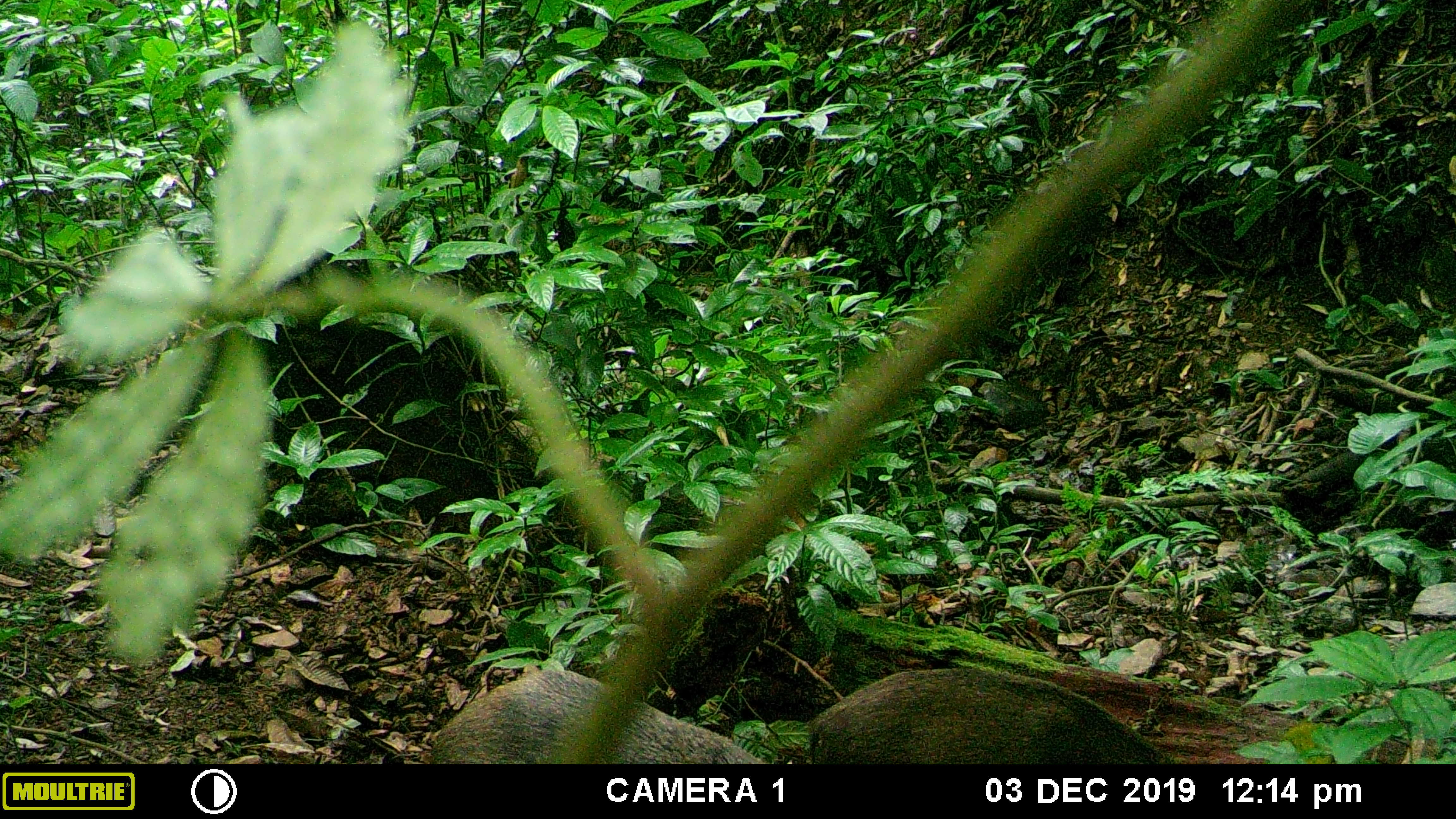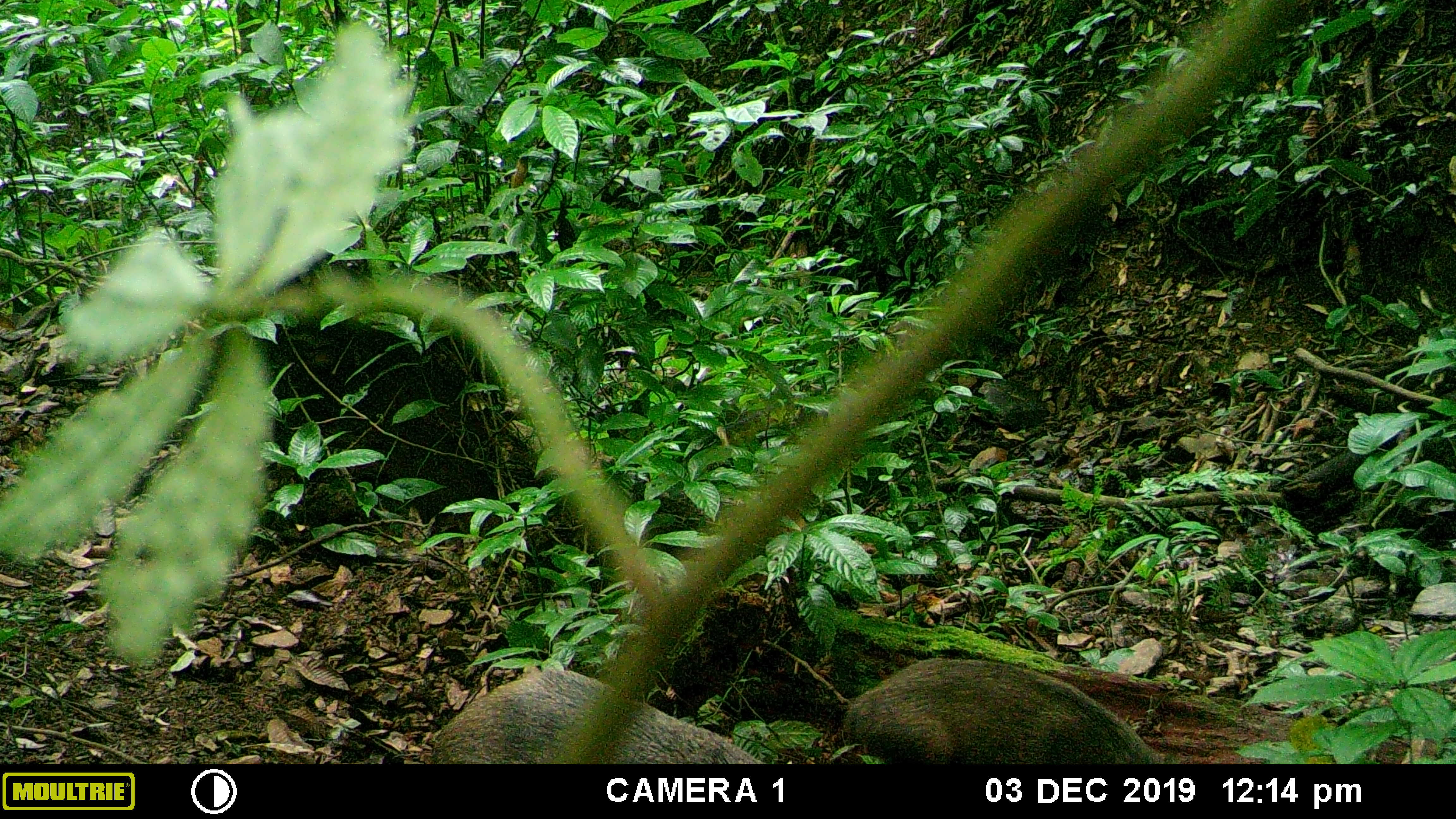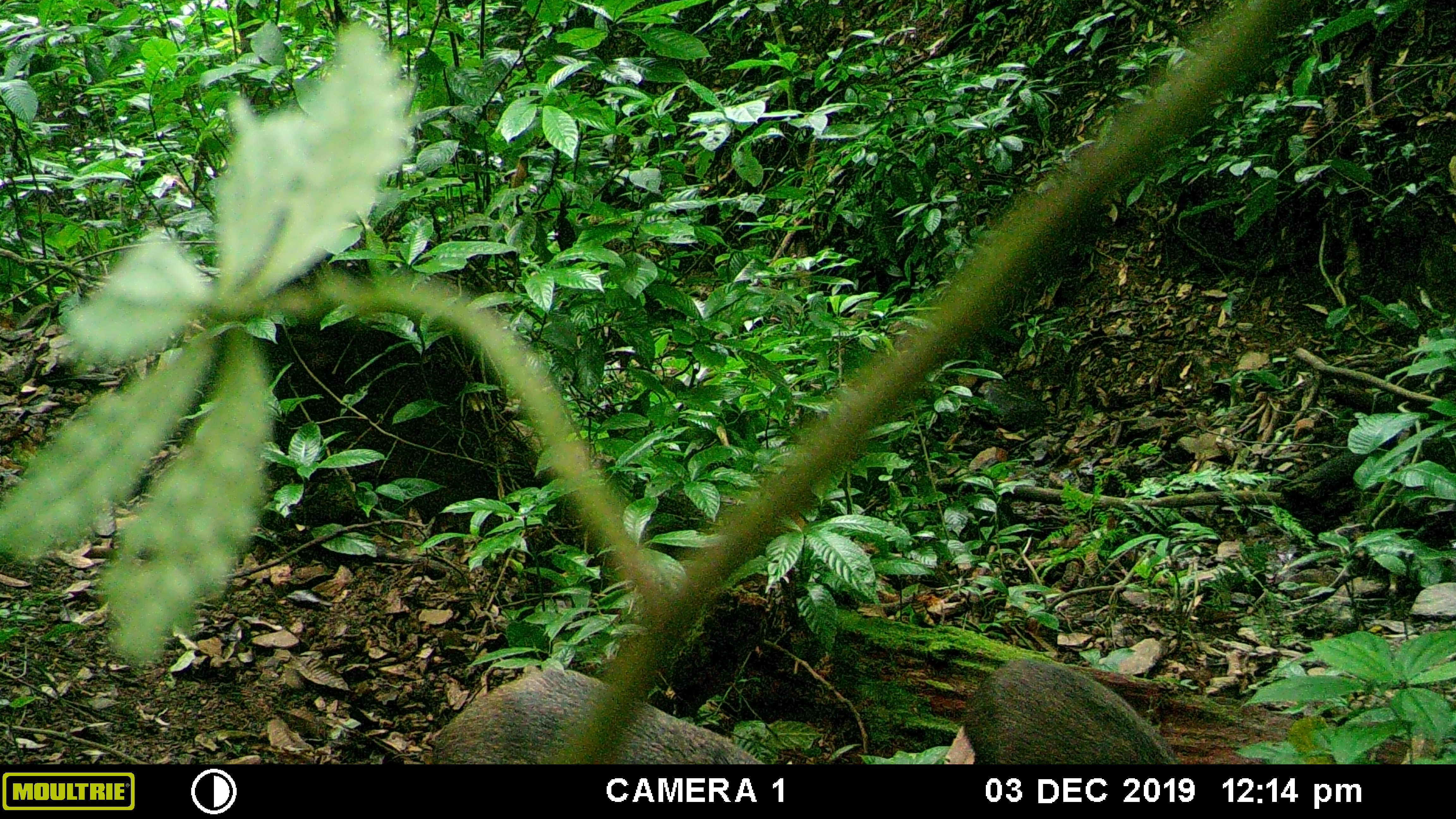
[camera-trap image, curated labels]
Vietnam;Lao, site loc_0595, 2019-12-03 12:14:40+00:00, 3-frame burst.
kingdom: Animalia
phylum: Chordata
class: Mammalia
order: Artiodactyla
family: Suidae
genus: Sus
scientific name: Sus scrofa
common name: eurasian wild pig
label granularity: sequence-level